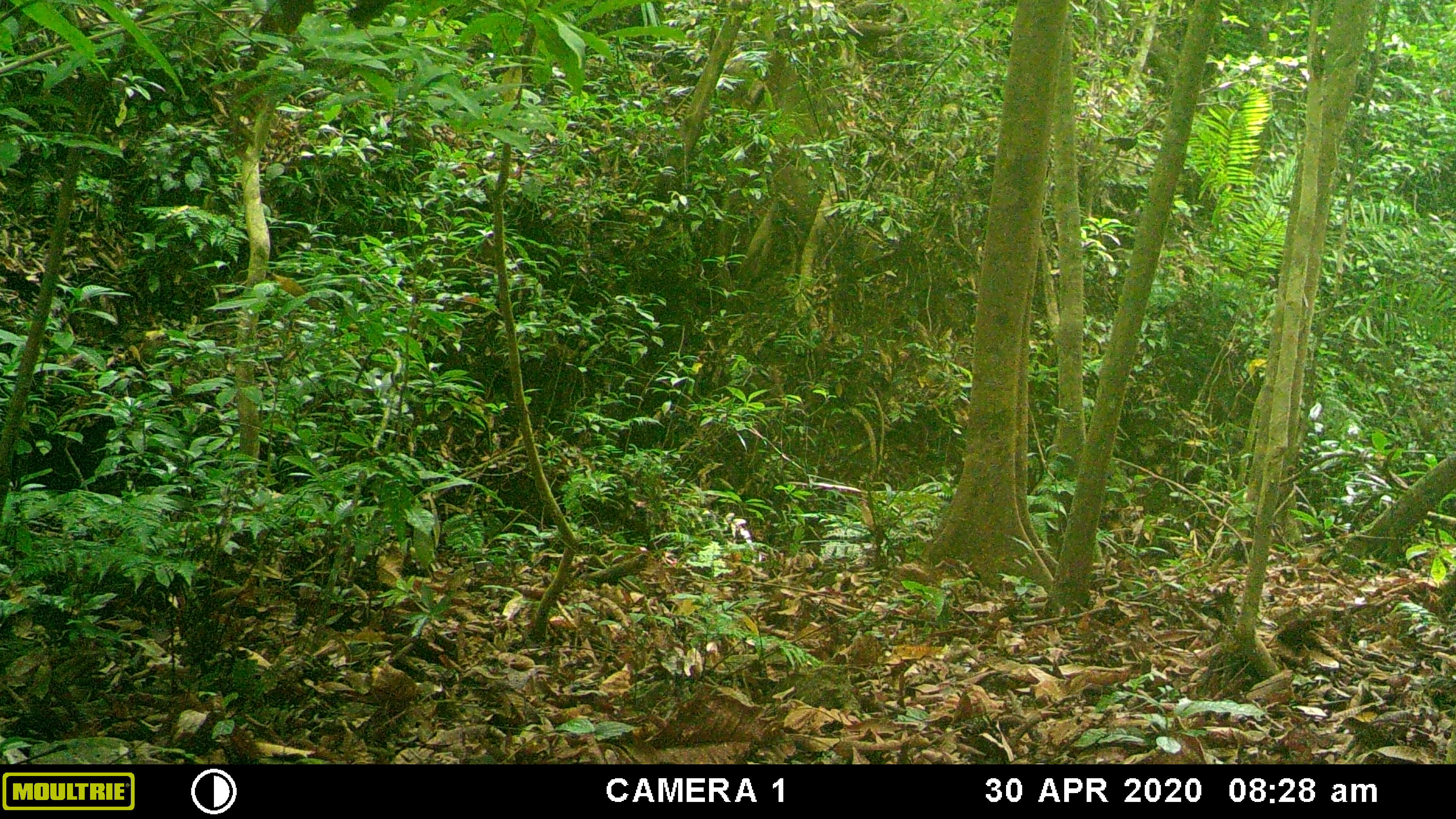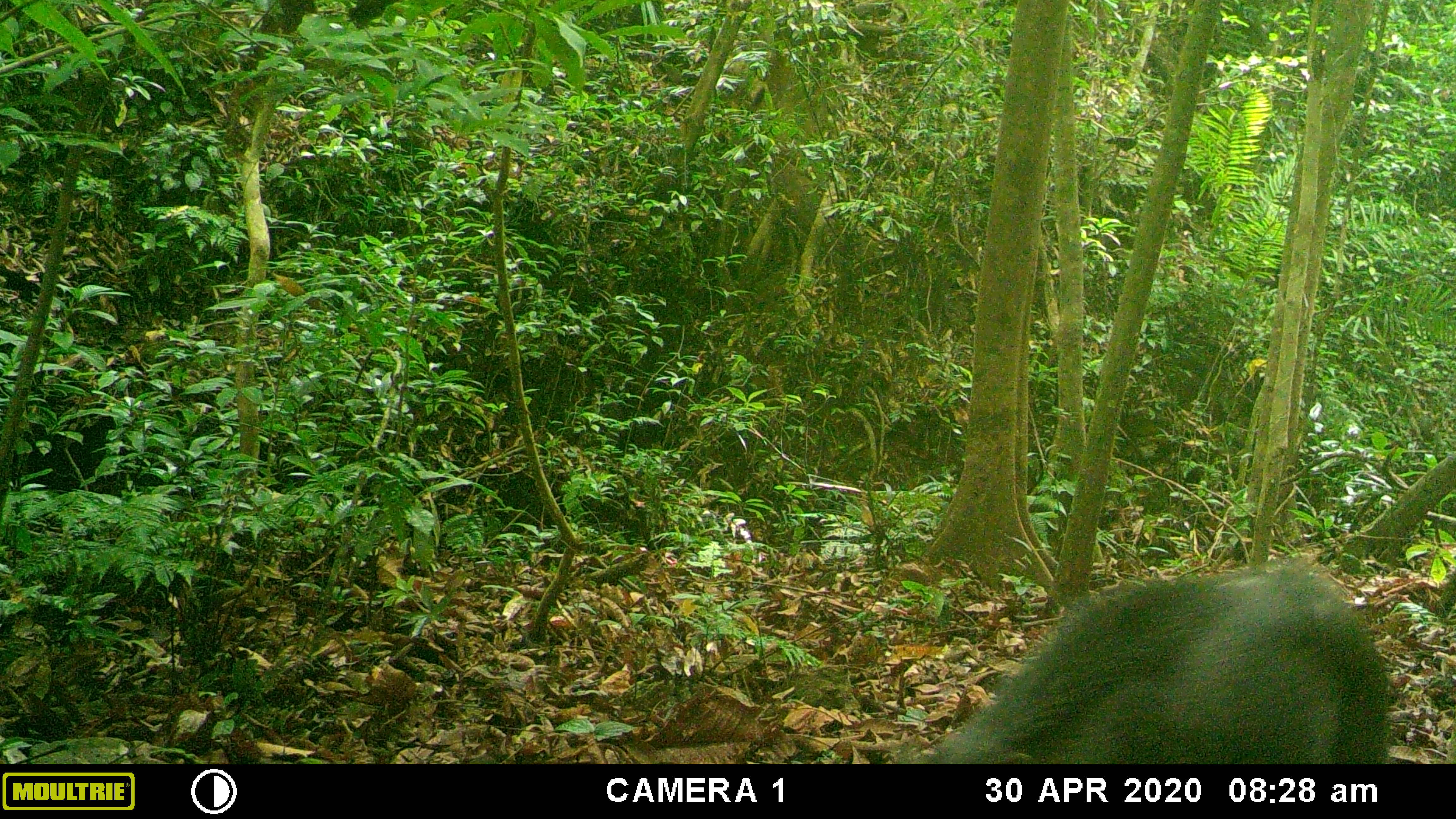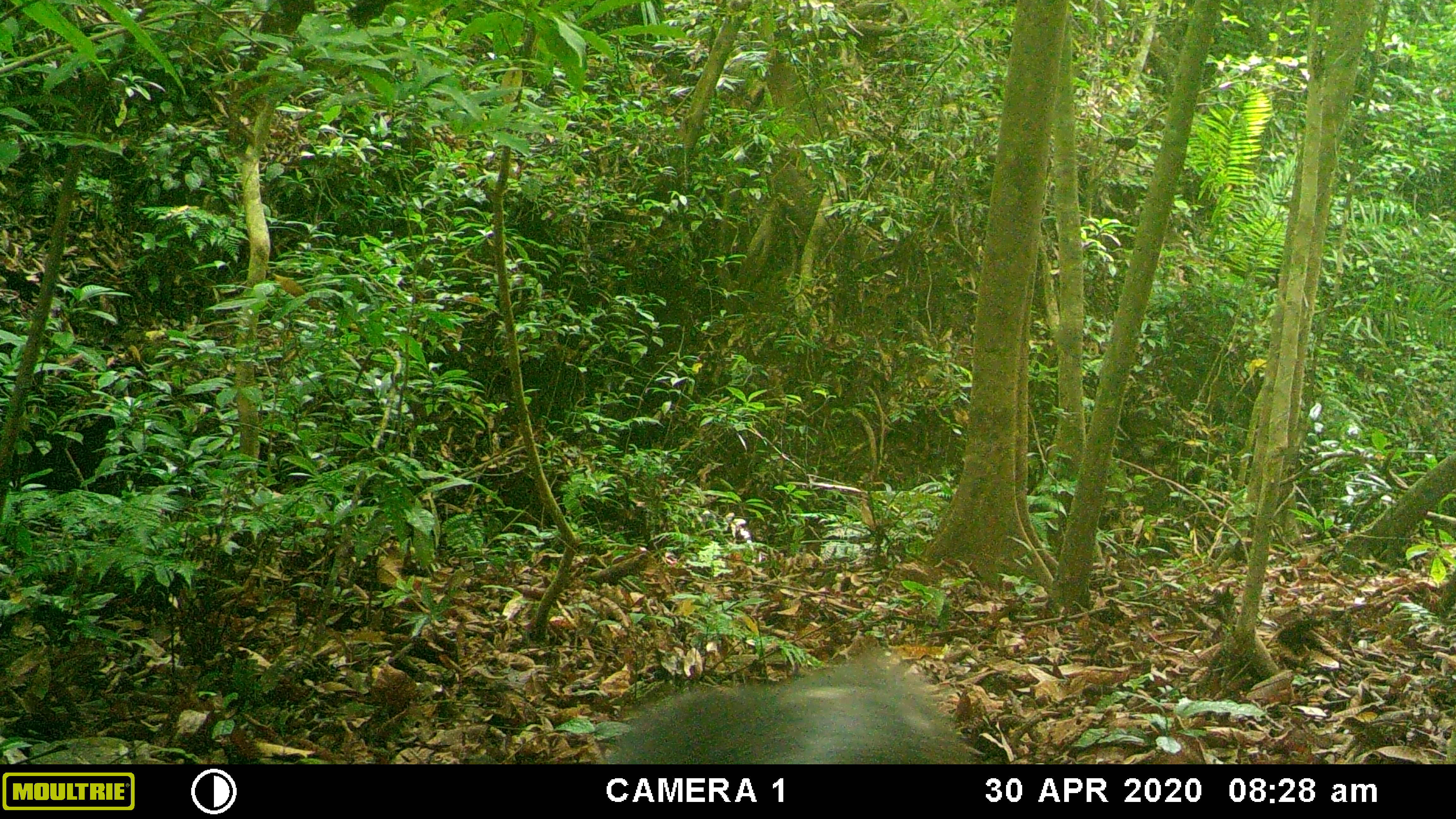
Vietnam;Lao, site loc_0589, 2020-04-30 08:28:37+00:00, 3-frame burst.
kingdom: Animalia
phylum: Chordata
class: Mammalia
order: Artiodactyla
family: Suidae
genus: Sus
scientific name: Sus scrofa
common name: eurasian wild pig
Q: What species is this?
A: Eurasian wild pig (Sus scrofa).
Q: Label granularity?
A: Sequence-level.